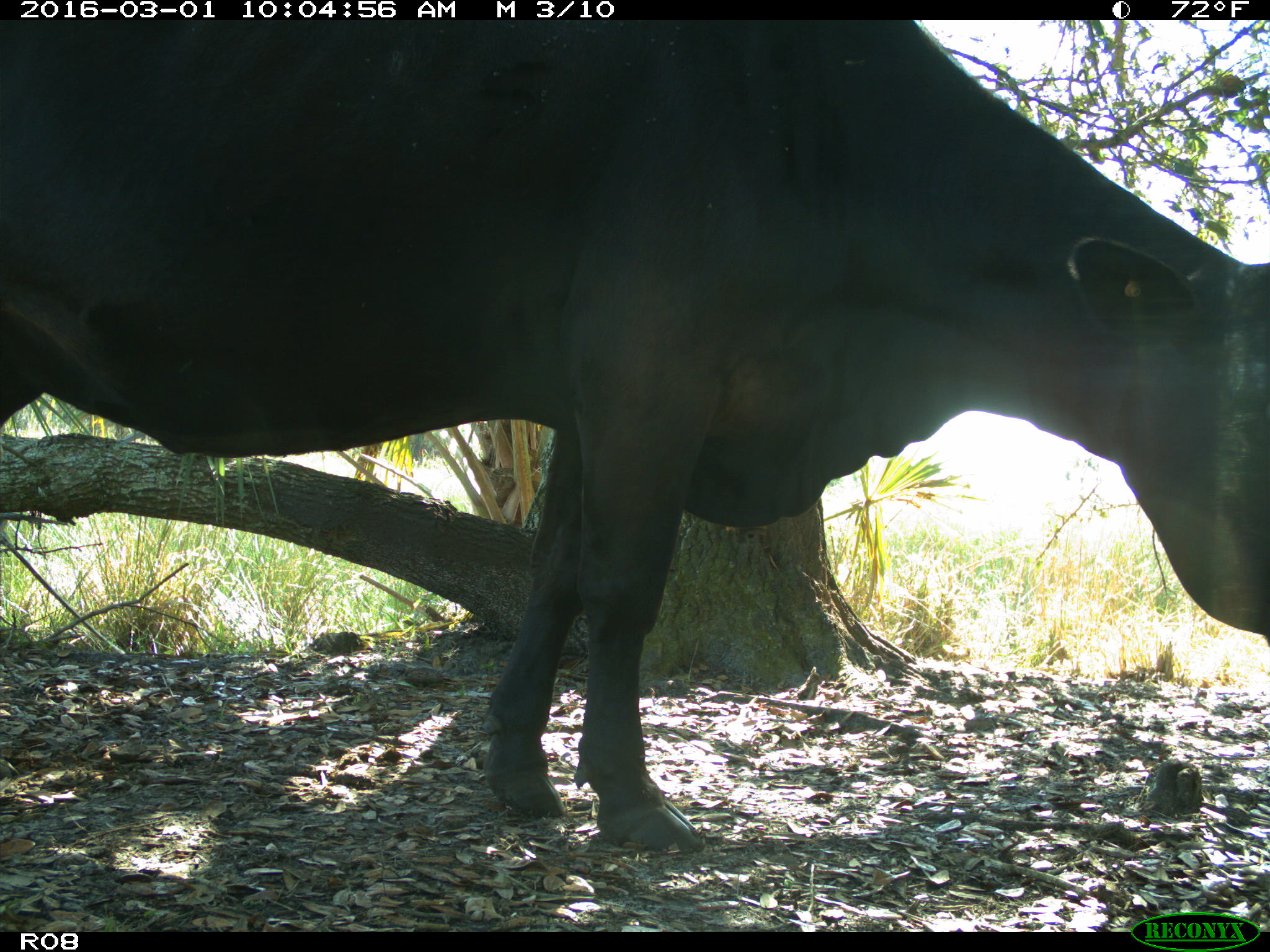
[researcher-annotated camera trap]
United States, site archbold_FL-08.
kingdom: Animalia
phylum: Chordata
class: Mammalia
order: Artiodactyla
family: Bovidae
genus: Bos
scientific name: Bos taurus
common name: domestic cow